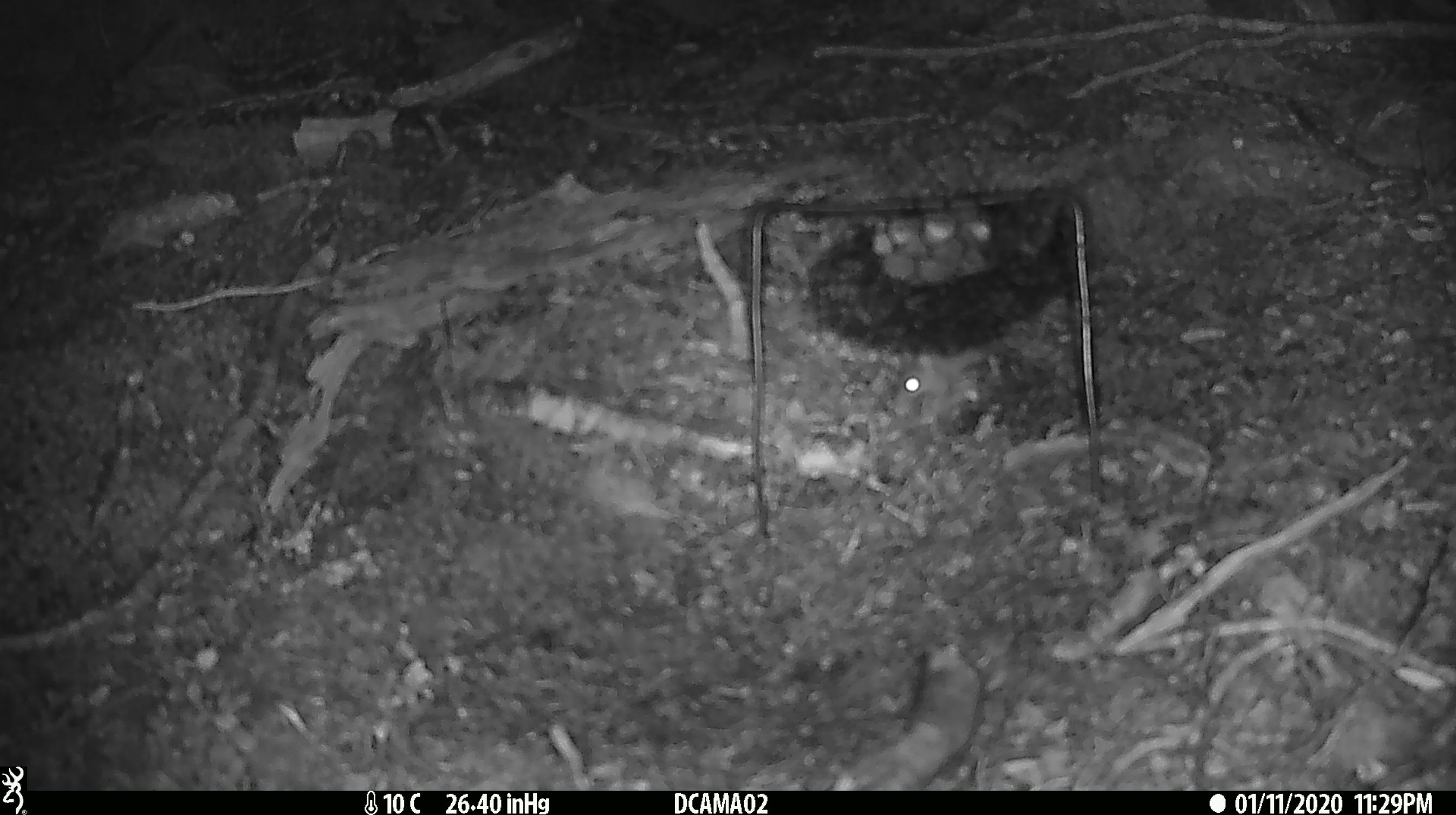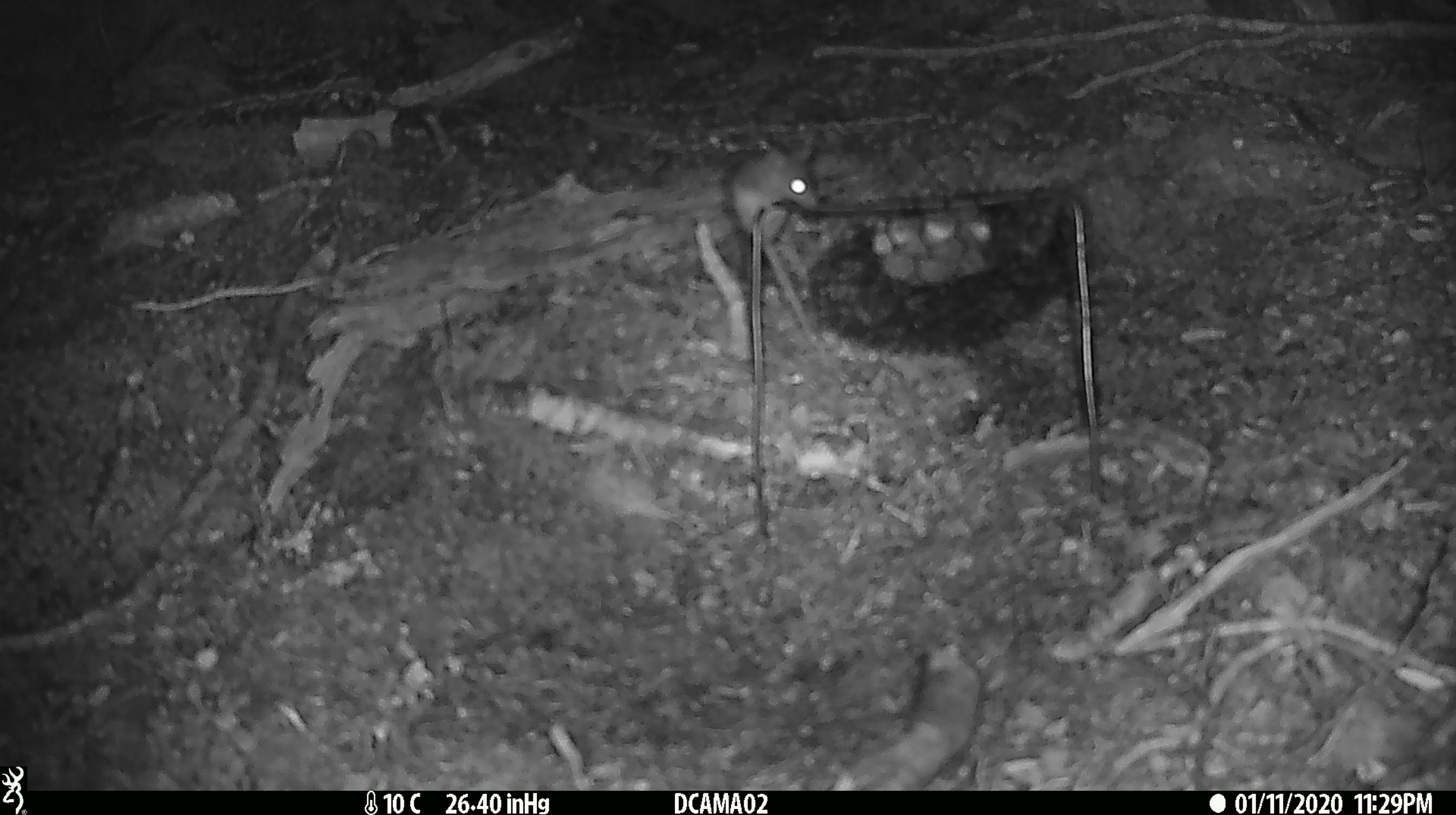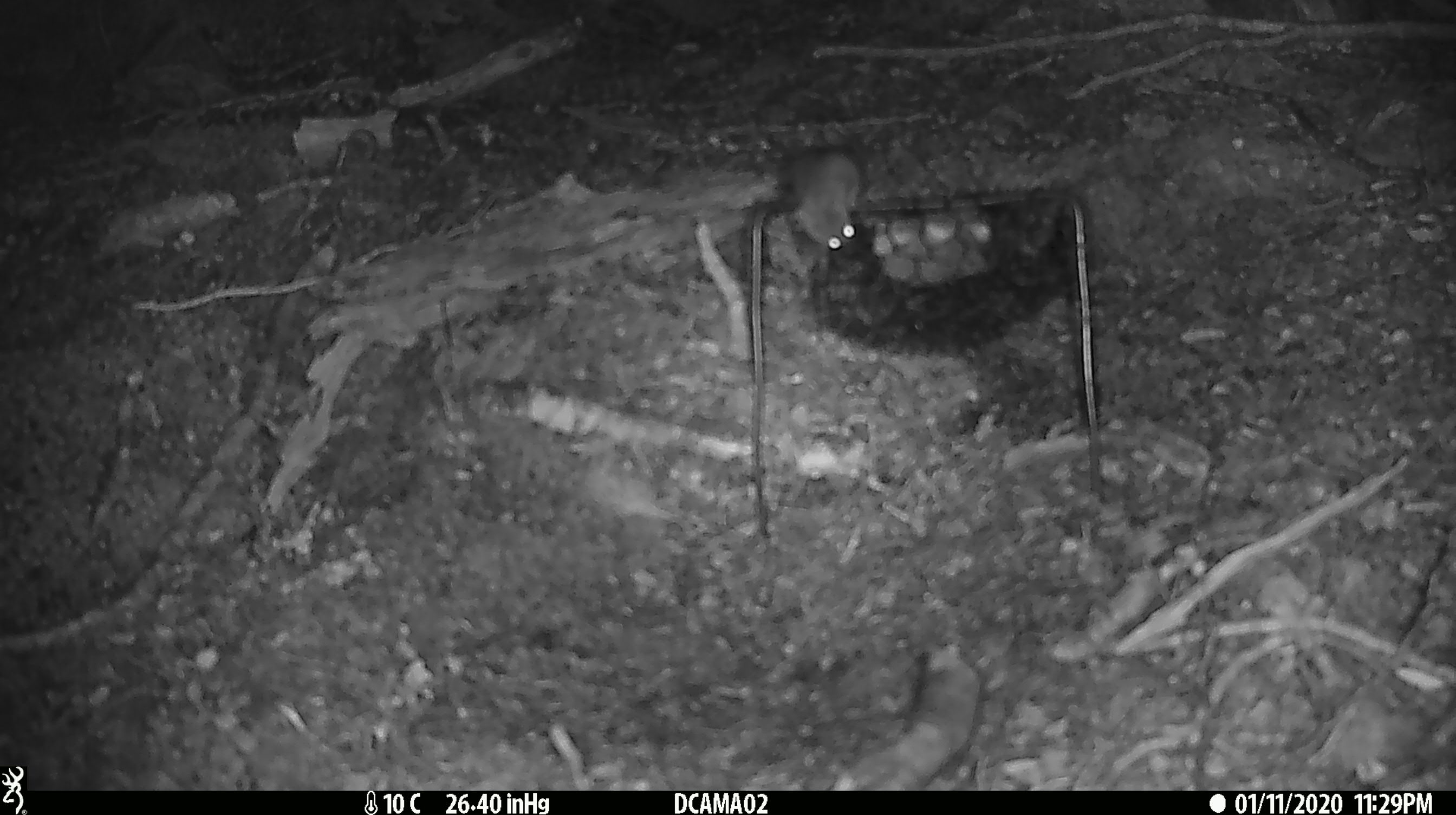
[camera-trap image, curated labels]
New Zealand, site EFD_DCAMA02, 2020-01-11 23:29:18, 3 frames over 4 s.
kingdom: Animalia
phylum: Chordata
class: Mammalia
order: Rodentia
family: Muridae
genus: Mus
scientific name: Mus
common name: mouse